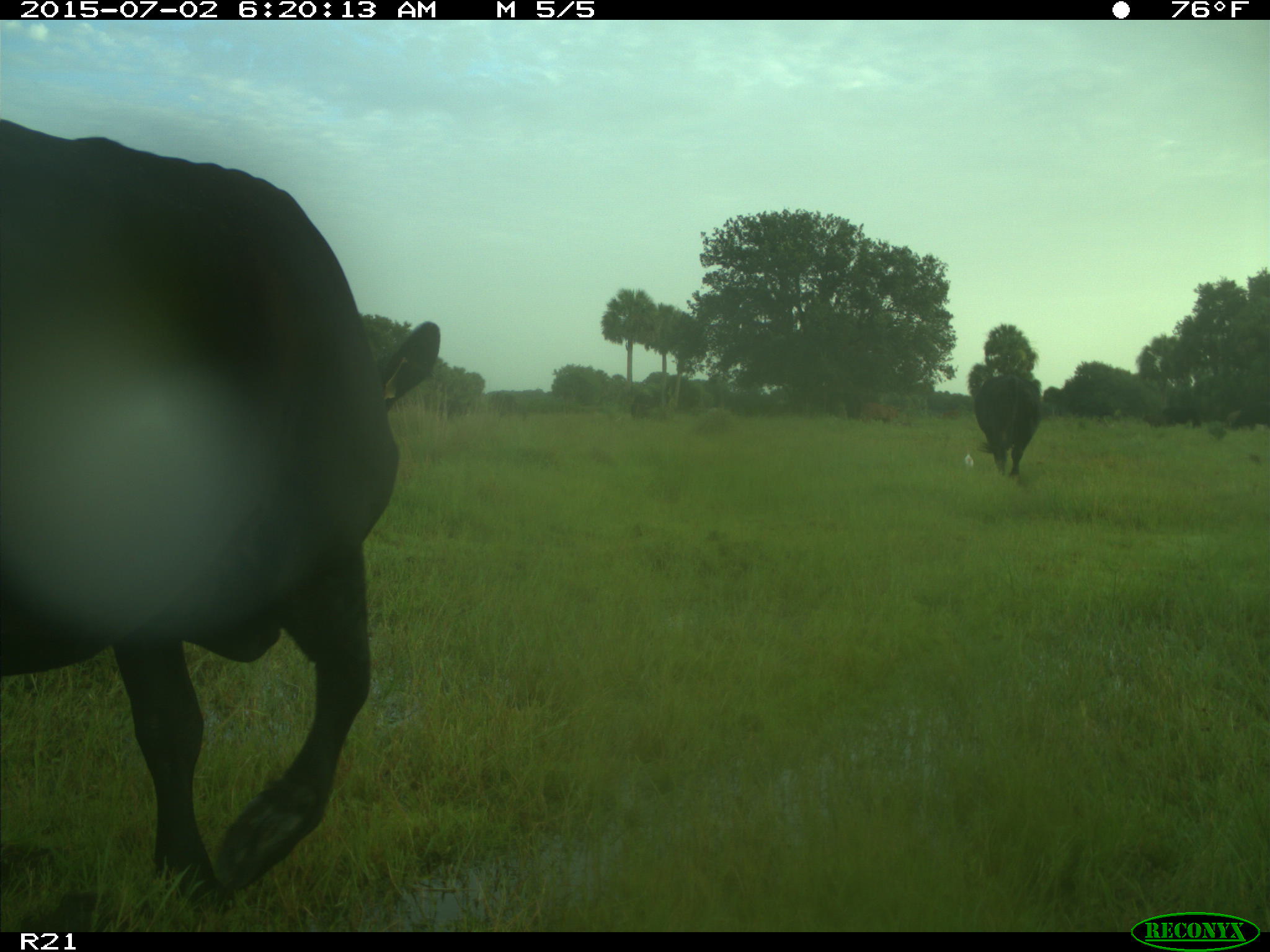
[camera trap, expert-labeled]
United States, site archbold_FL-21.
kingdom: Animalia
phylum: Chordata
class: Mammalia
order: Artiodactyla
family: Bovidae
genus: Bos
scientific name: Bos taurus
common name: domestic cow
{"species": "Bos taurus (domestic cow)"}